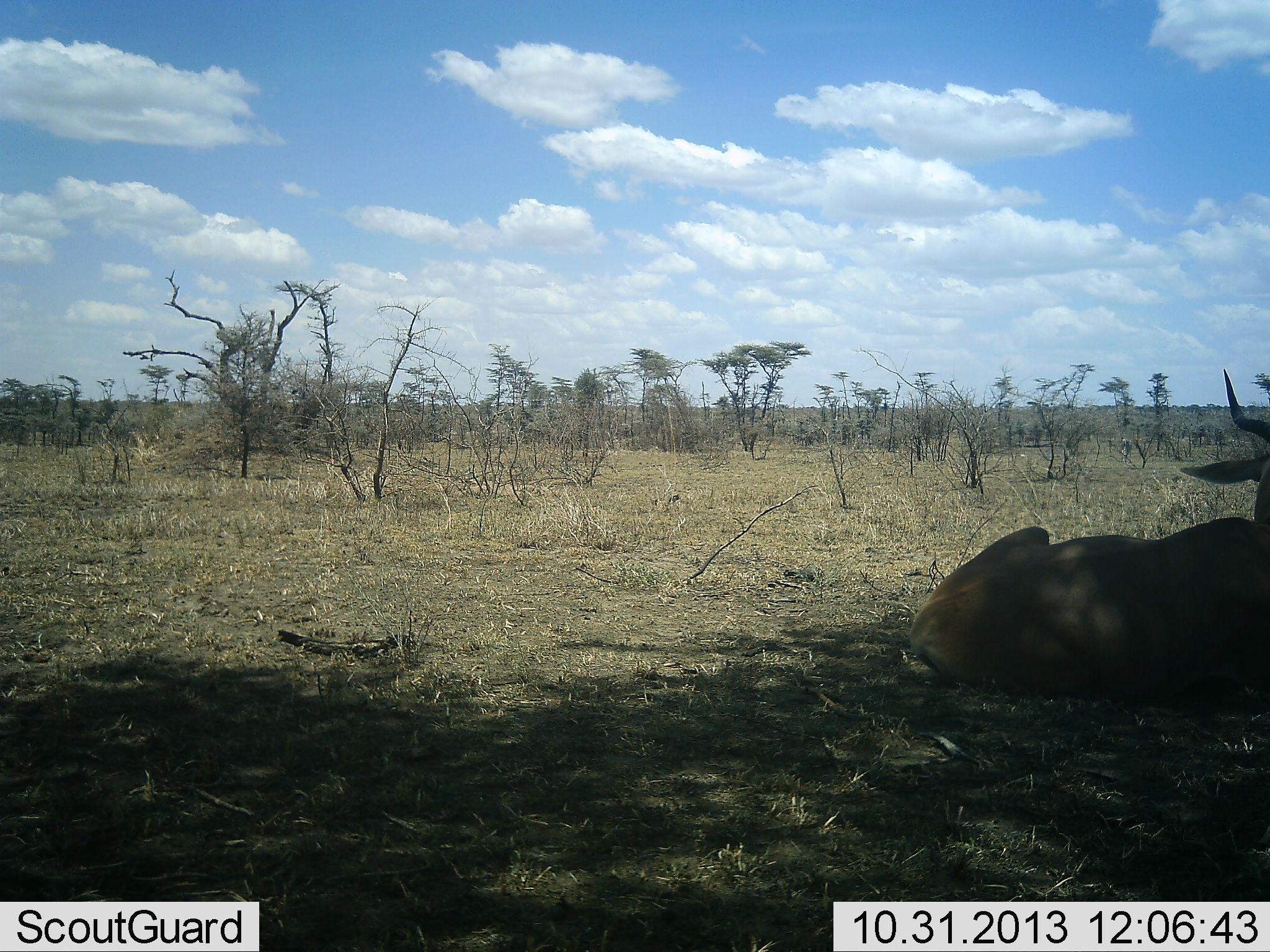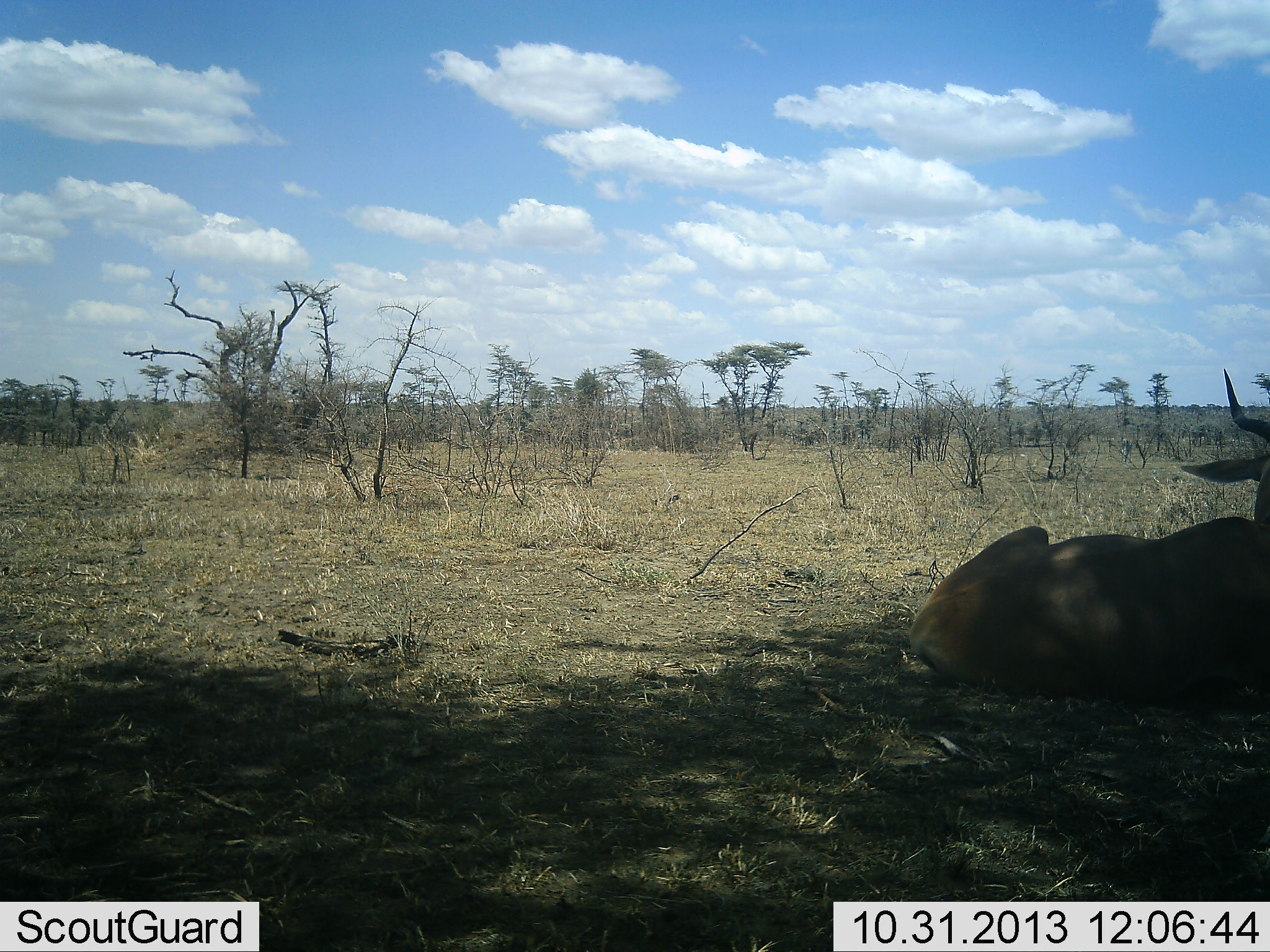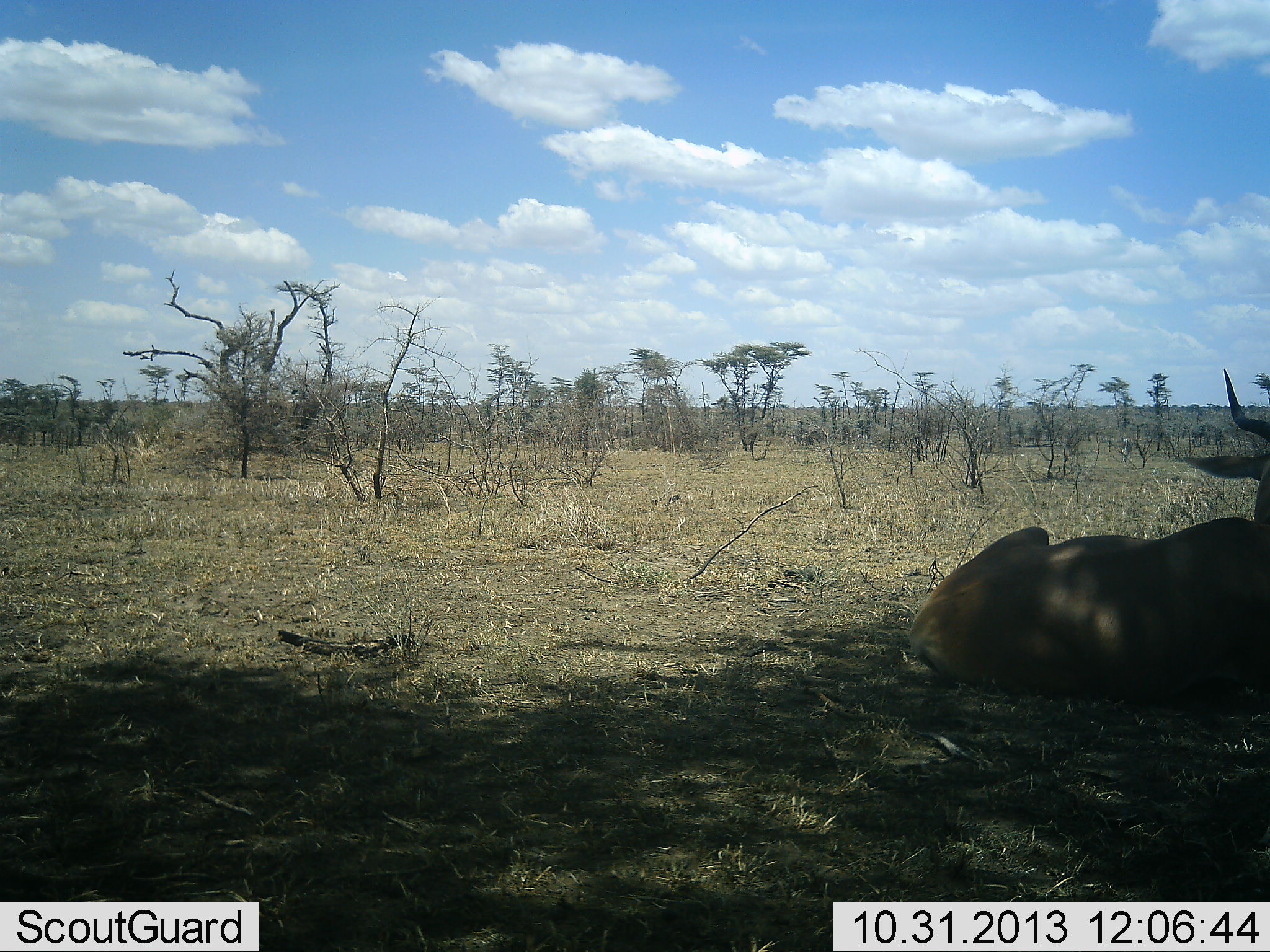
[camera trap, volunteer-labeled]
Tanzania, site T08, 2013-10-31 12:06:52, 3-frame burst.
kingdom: Animalia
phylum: Chordata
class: Mammalia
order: Artiodactyla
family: Bovidae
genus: Alcelaphus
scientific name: Alcelaphus buselaphus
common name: hartebeest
Hartebeest (Alcelaphus buselaphus), count 1. Behavior (volunteer vote fractions): standing 0%, resting 100%, moving 0%, interacting 0%. Young present (vote fraction): 0%. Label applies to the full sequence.